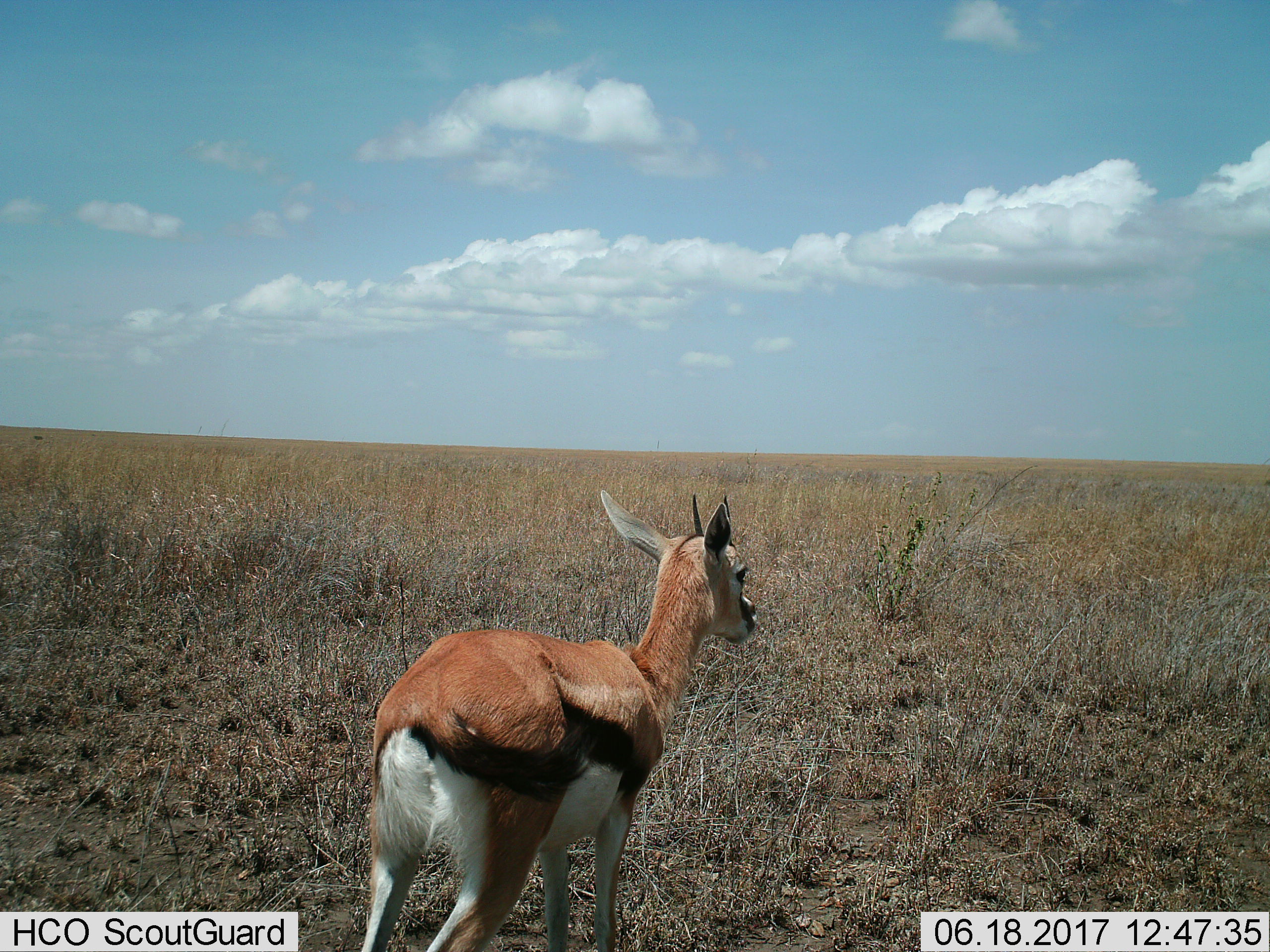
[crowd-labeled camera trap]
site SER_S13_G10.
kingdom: Animalia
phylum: Chordata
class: Mammalia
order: Artiodactyla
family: Bovidae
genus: Eudorcas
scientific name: Eudorcas thomsonii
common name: thomson's gazelle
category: gazellethomsons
Gazellethomsons (thomson's gazelle) (Eudorcas thomsonii), count 1. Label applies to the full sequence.